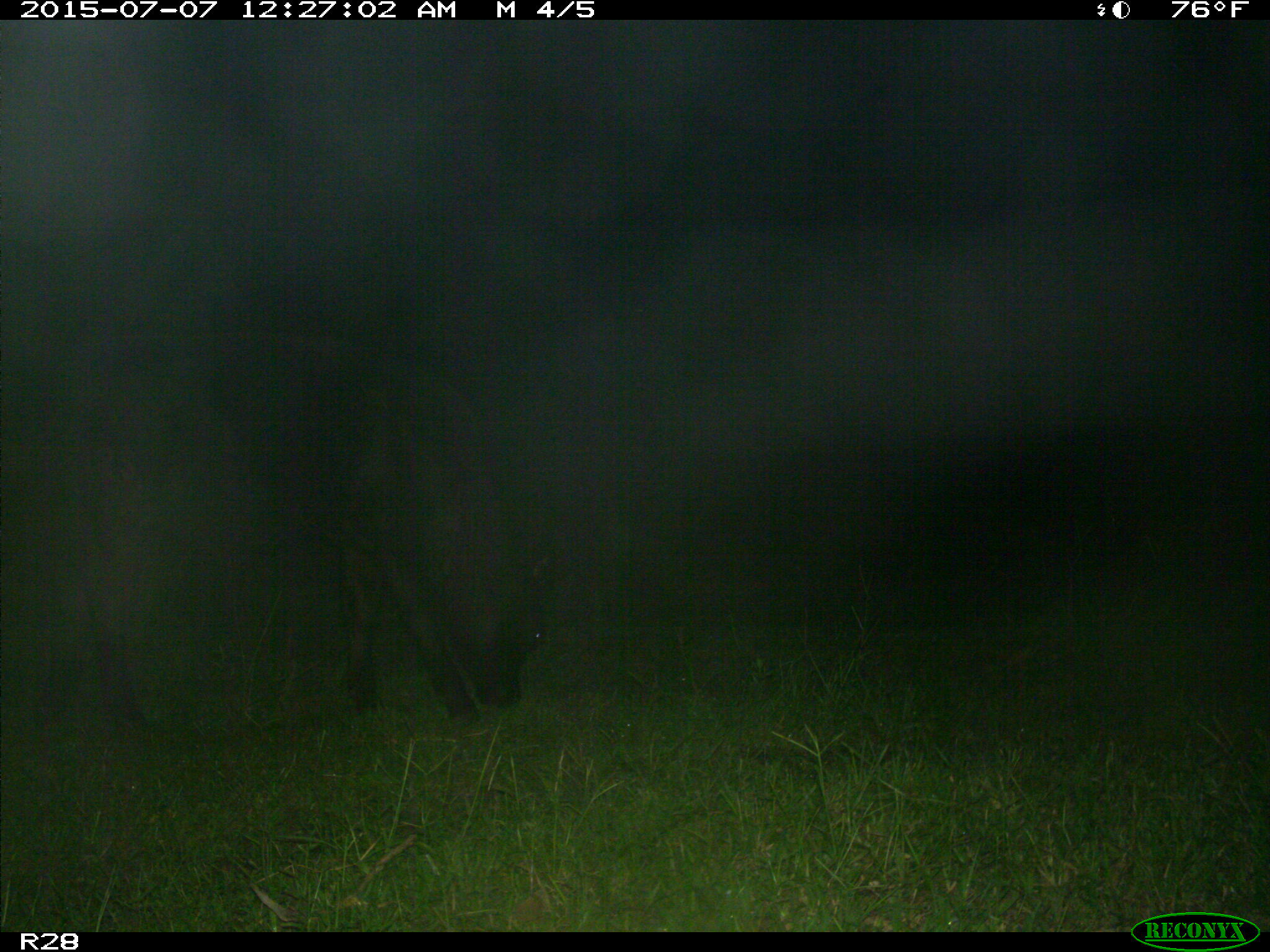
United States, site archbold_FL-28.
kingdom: Animalia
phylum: Chordata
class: Mammalia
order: Artiodactyla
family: Bovidae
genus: Bos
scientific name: Bos taurus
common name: domestic cow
Bos taurus (domestic cow).